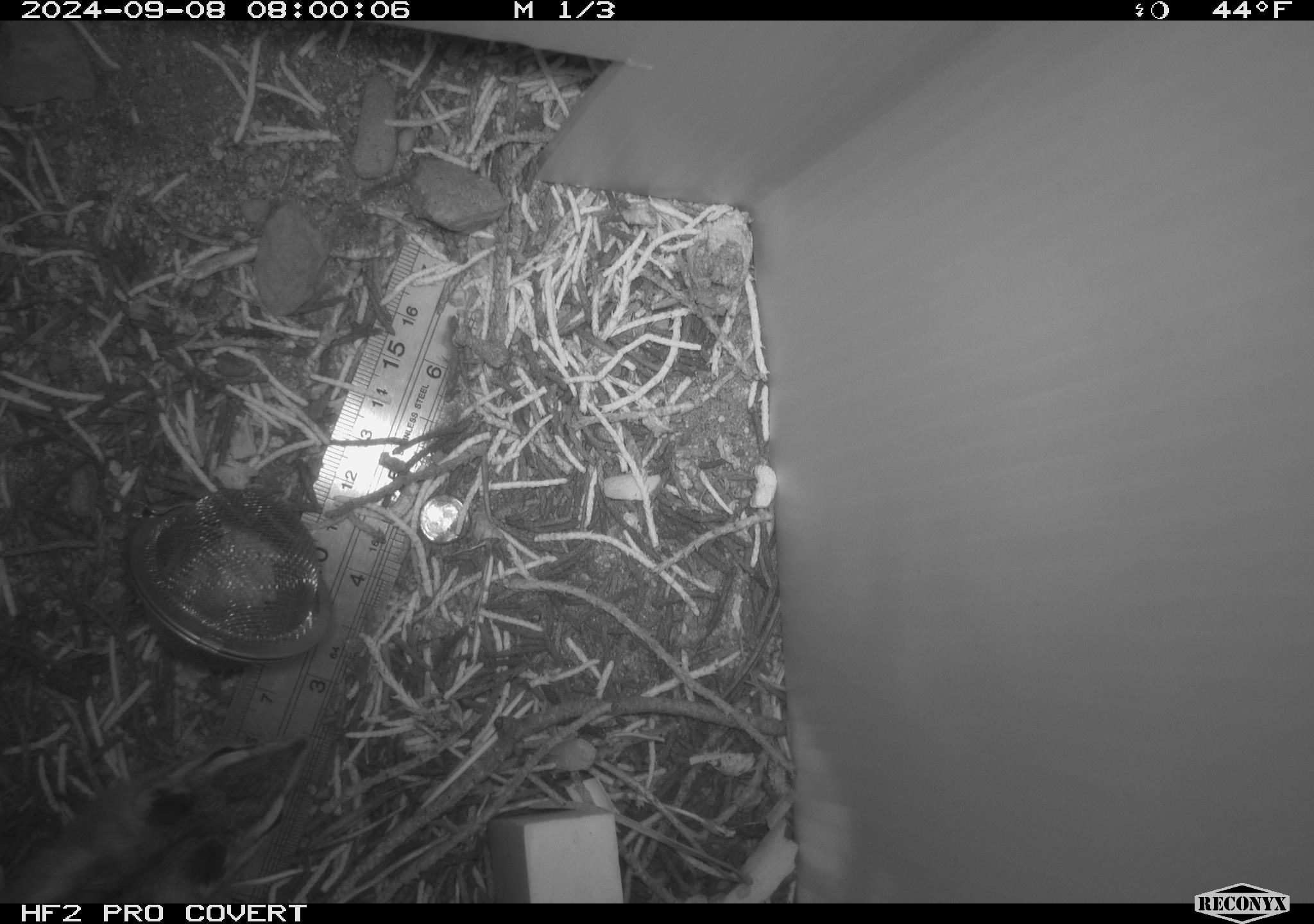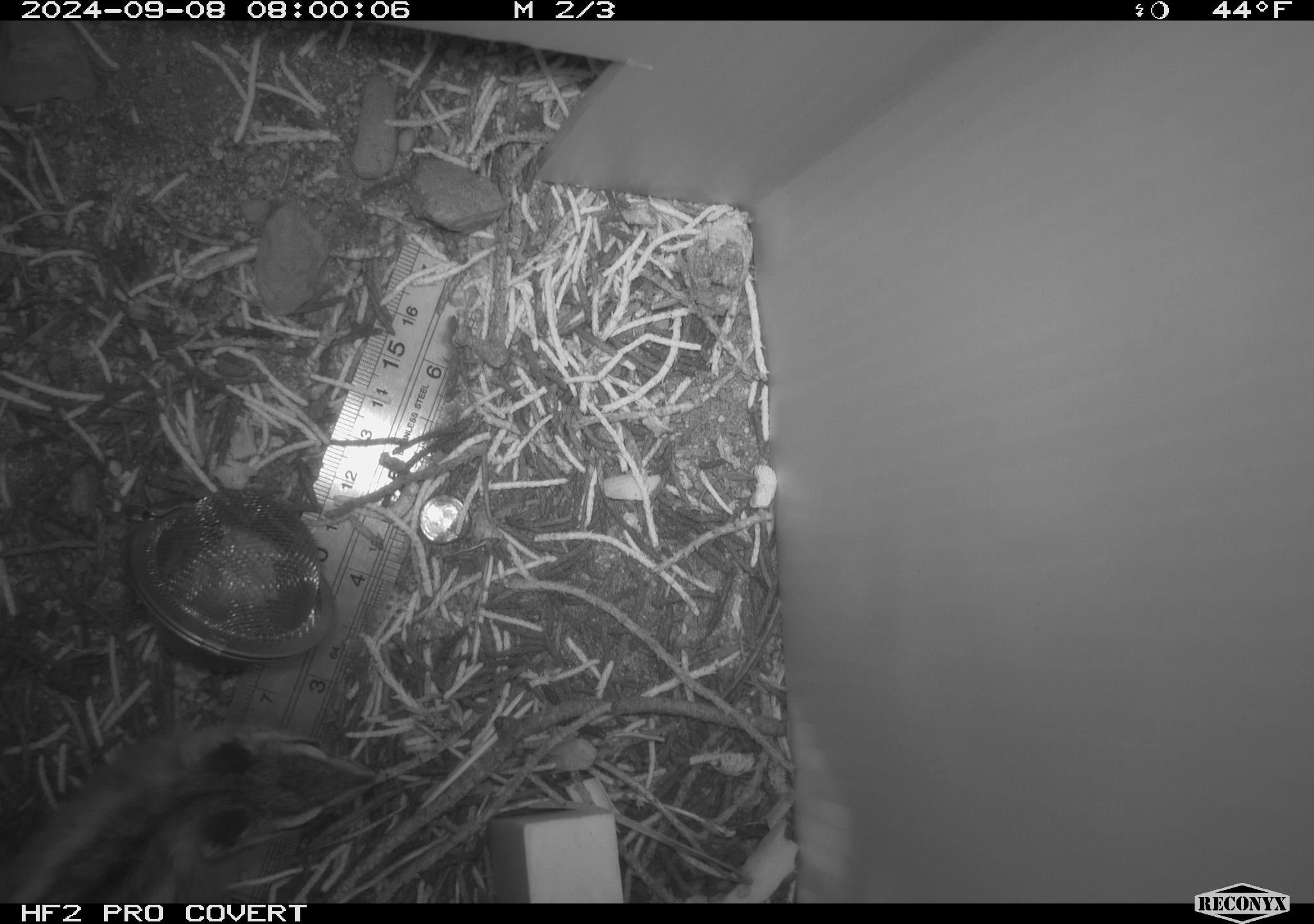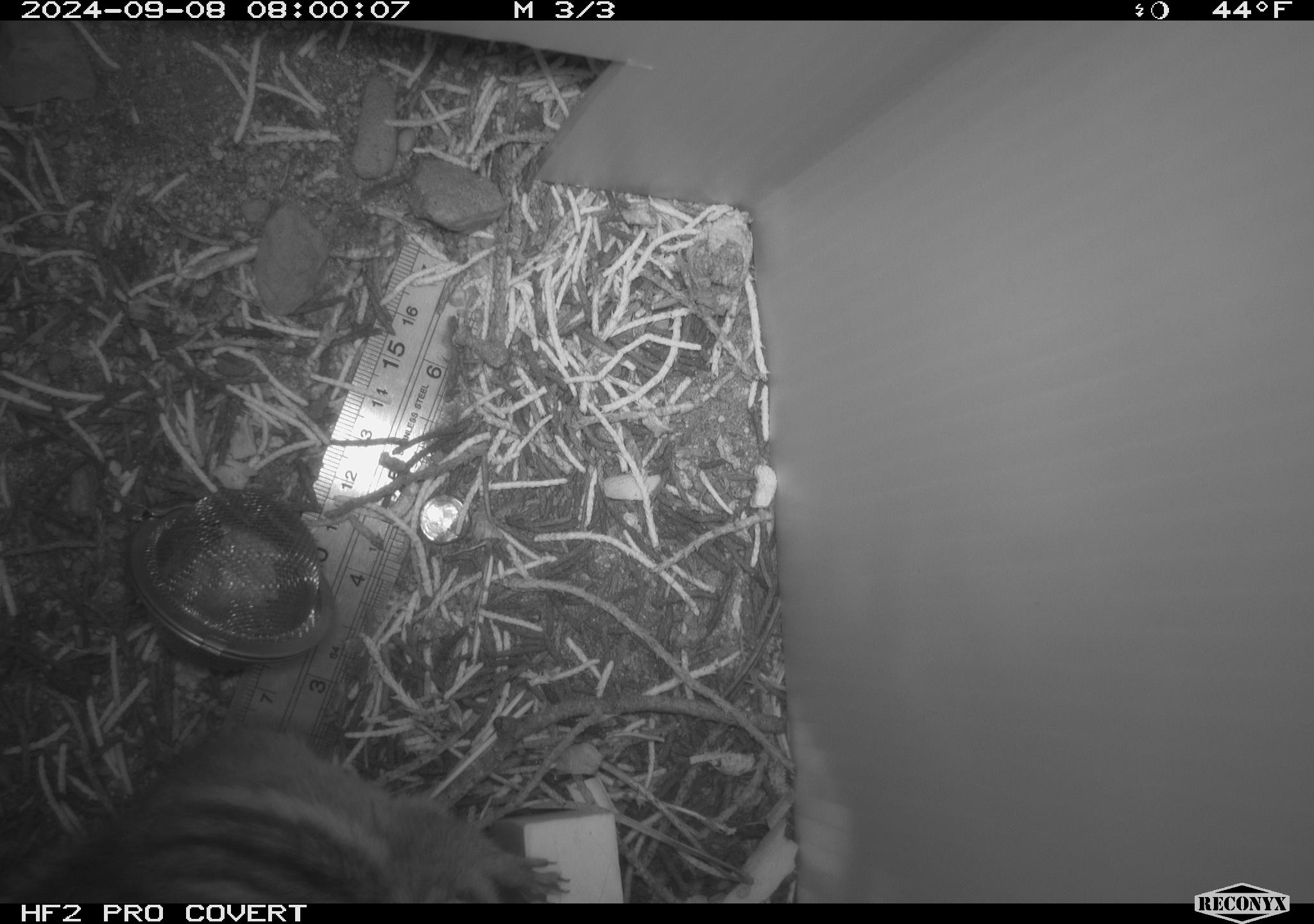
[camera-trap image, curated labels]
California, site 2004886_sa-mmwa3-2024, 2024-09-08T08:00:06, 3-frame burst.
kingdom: Animalia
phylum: Chordata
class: Mammalia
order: Rodentia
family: Sciuridae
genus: Neotamias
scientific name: Neotamias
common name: western chipmunks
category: neotamias species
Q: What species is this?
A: Neotamias species (western chipmunks) (Neotamias).